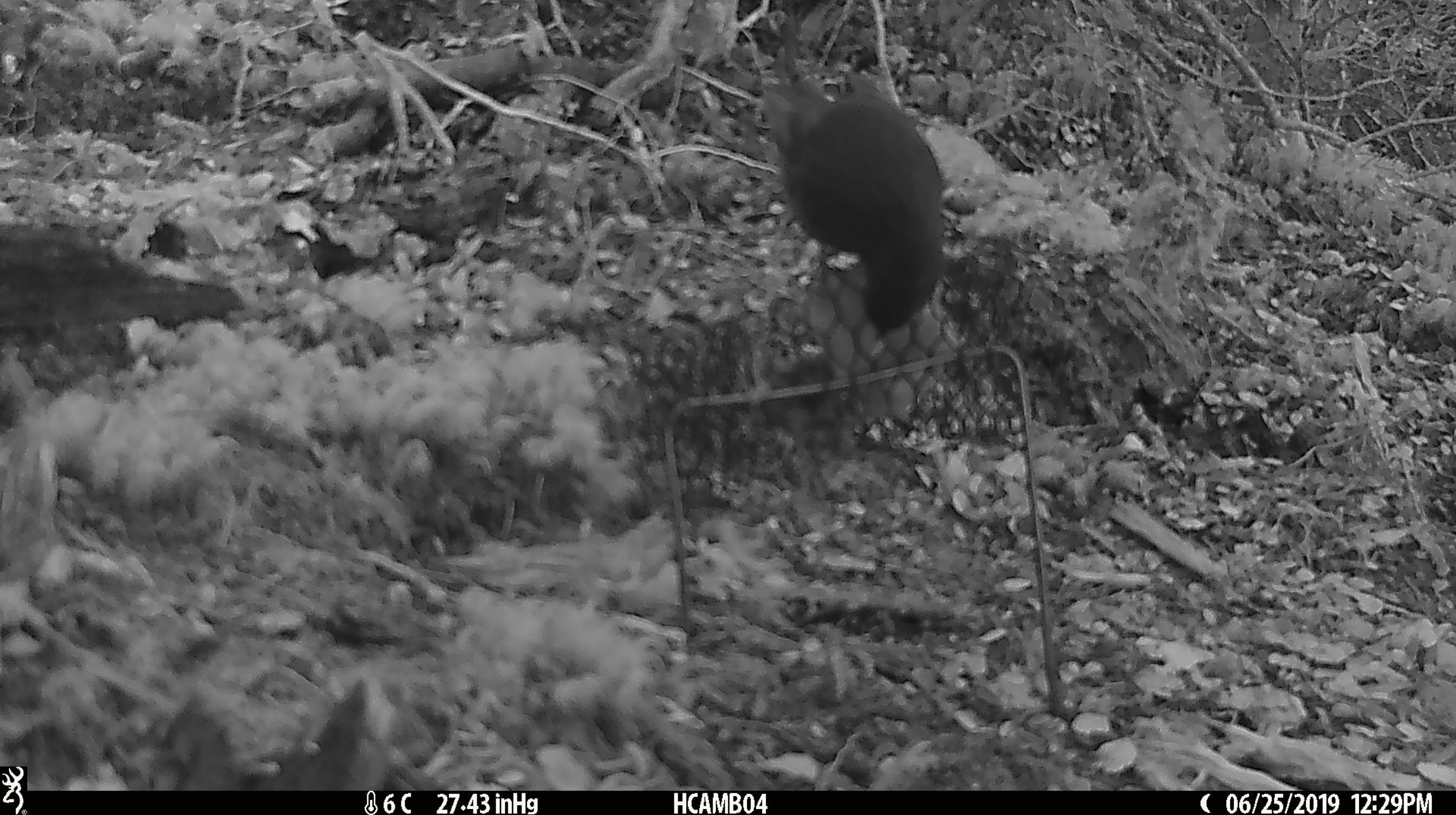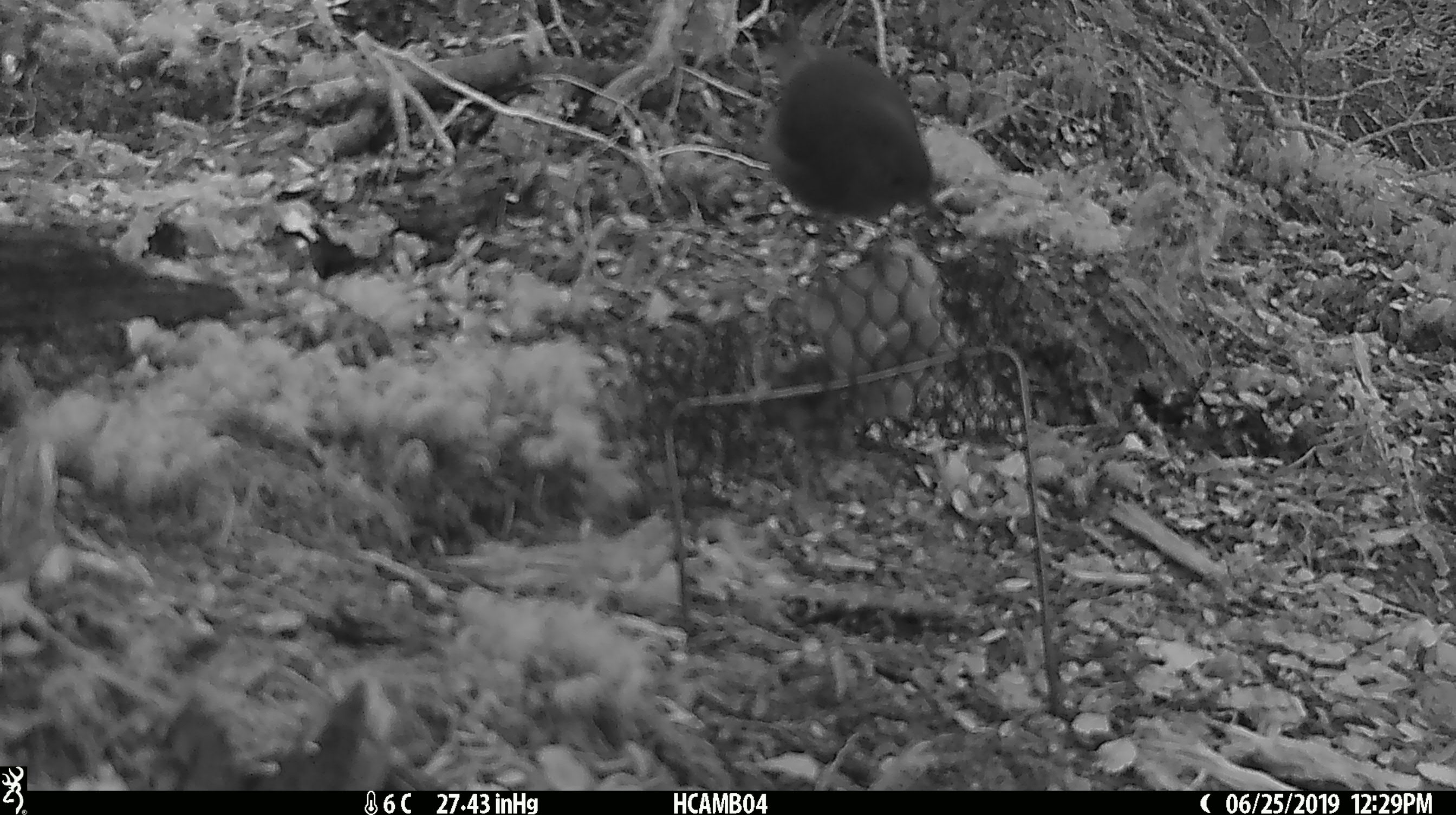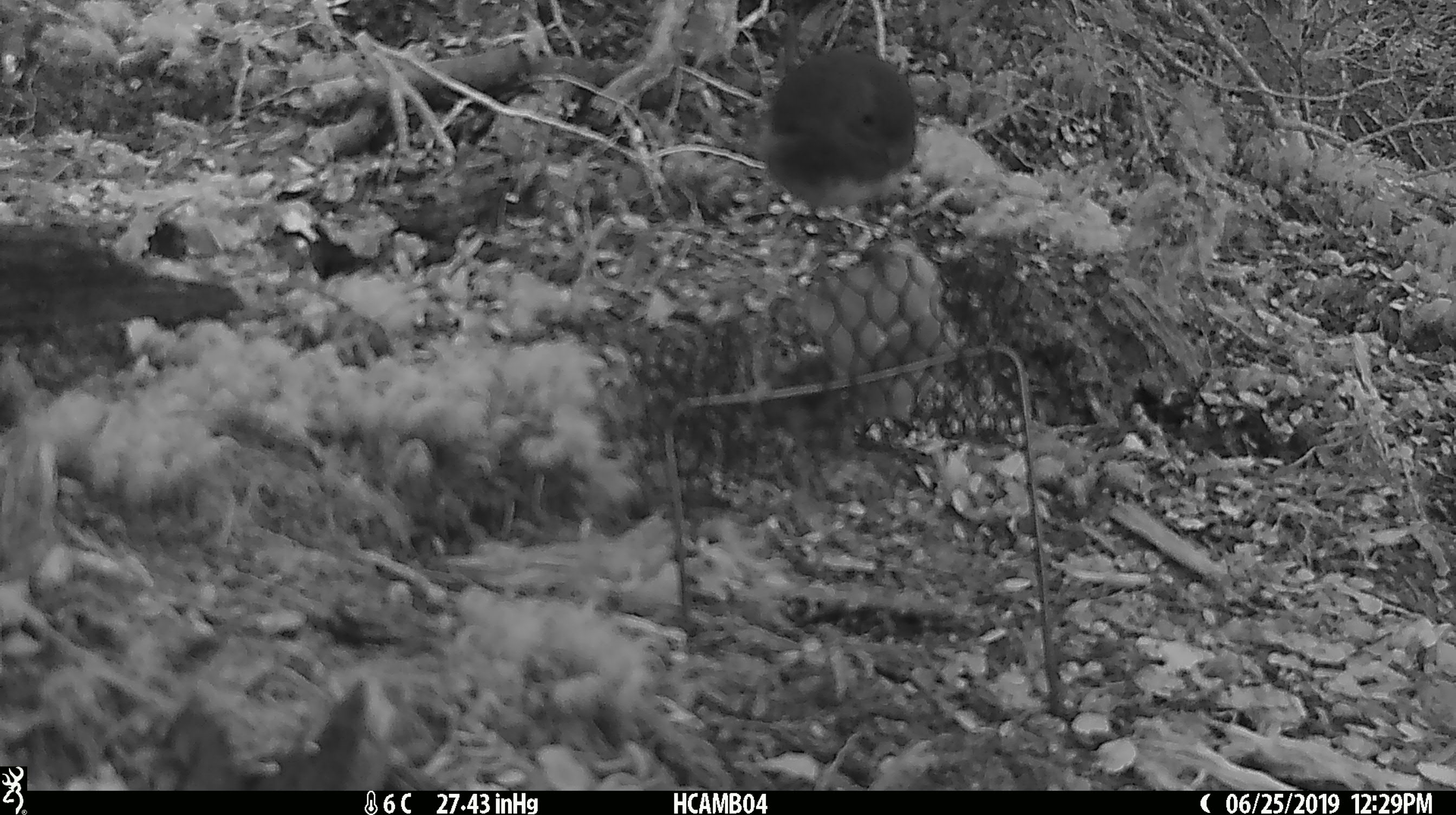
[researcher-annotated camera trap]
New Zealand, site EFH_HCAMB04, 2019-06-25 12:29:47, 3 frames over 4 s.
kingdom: Animalia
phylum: Chordata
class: Aves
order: Passeriformes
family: Petroicidae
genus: Petroica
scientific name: Petroica australis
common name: new zealand robin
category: robin